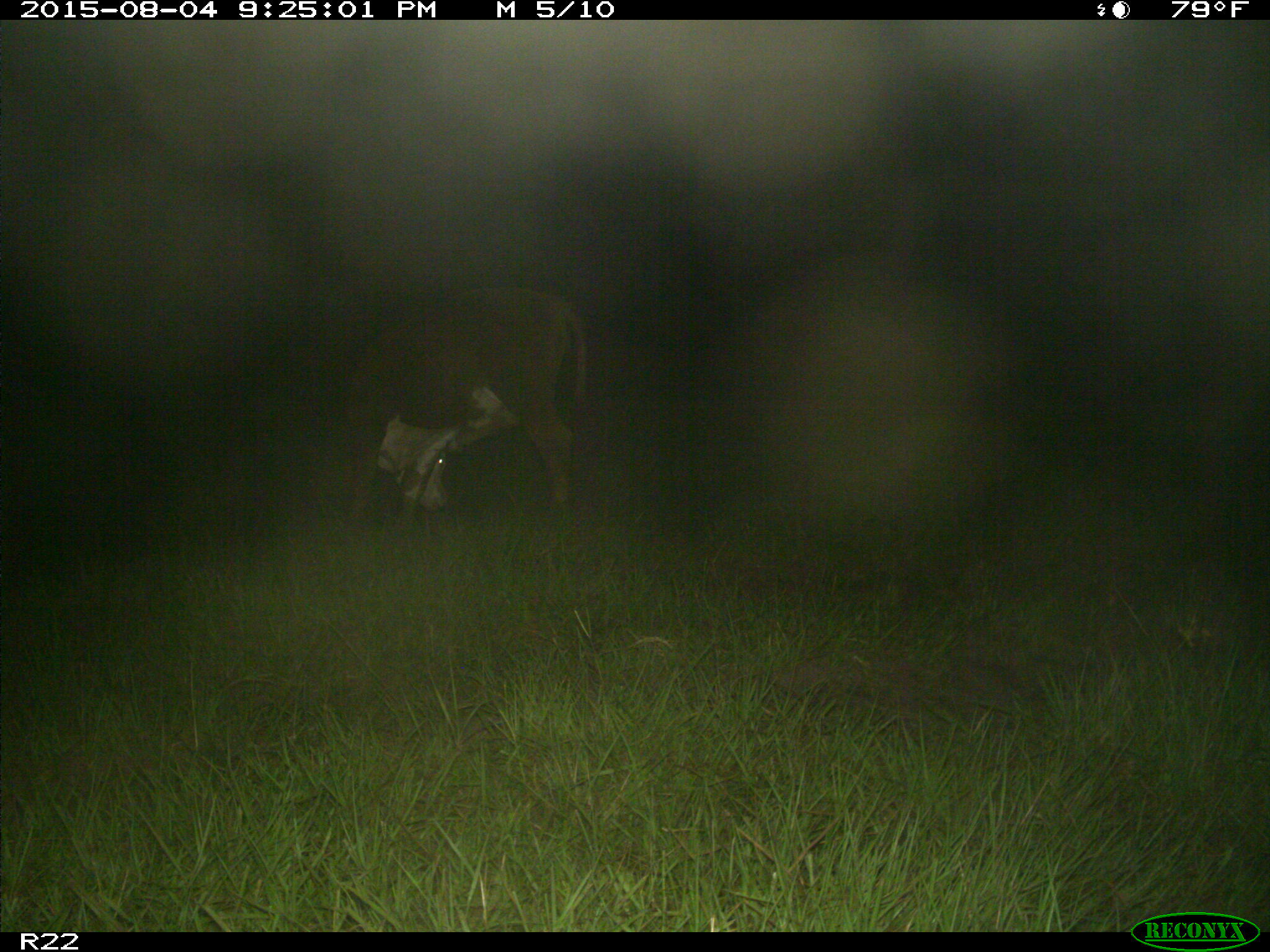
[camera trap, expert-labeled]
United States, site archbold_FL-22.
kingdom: Animalia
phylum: Chordata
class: Mammalia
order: Artiodactyla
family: Bovidae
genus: Bos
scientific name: Bos taurus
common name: domestic cow